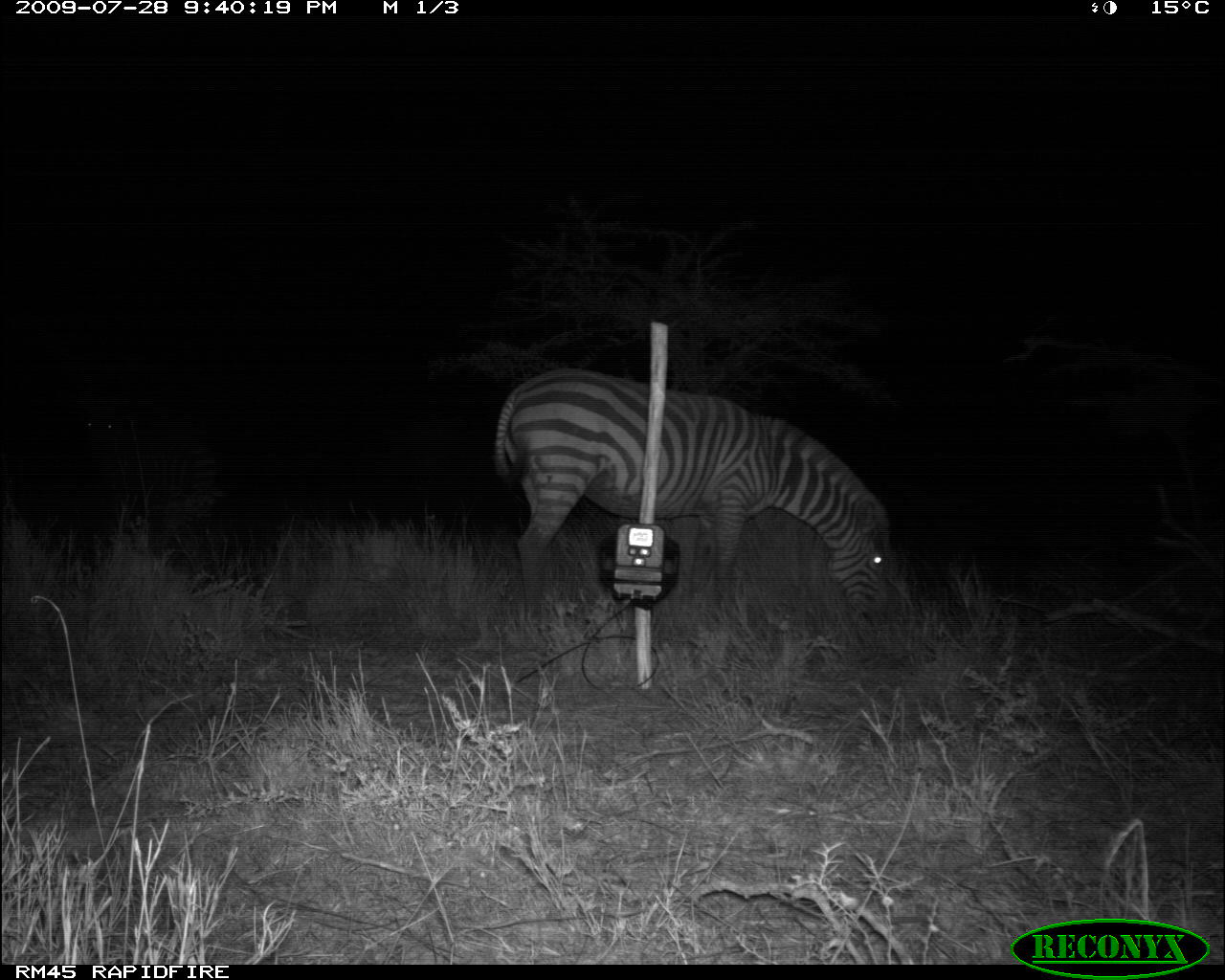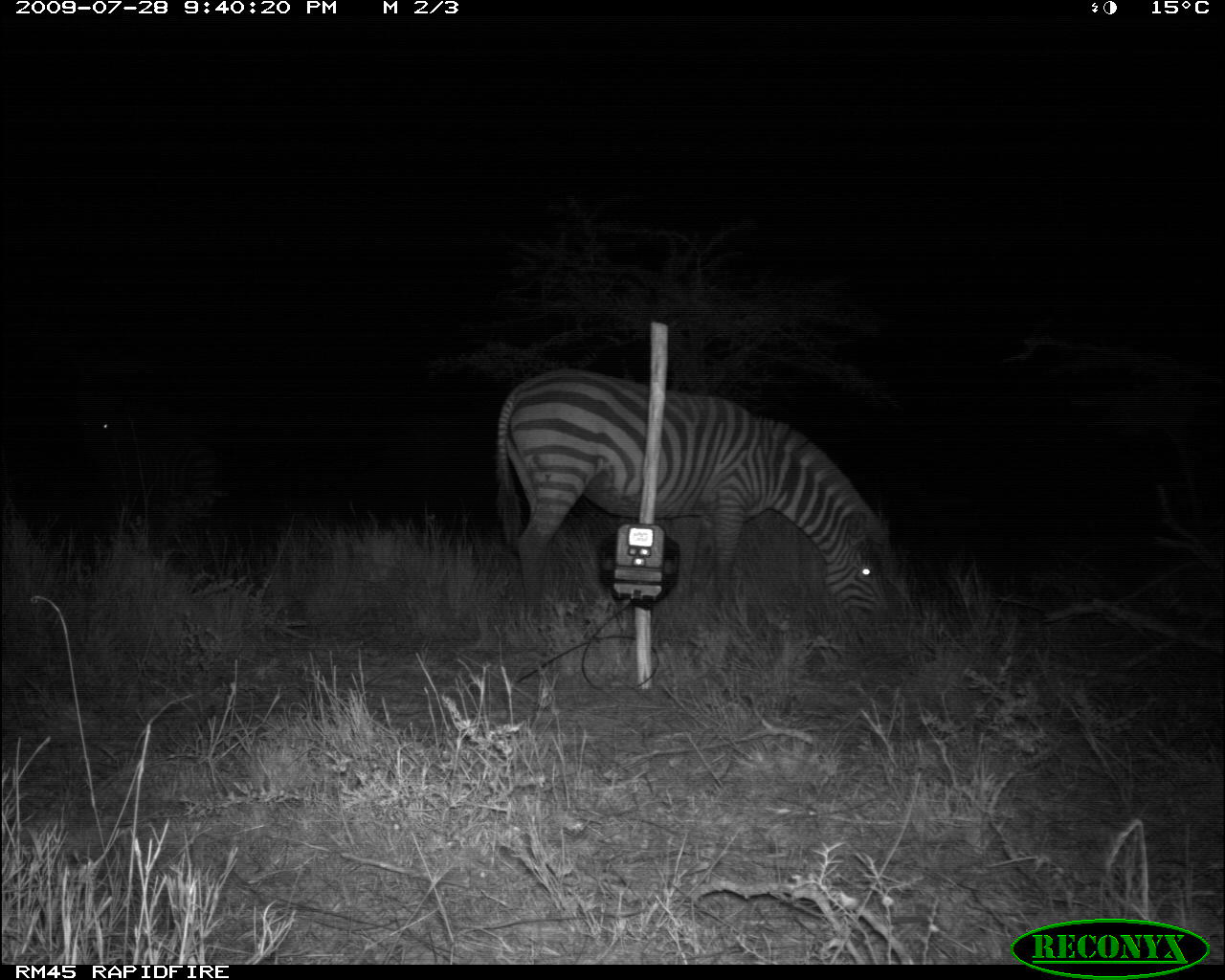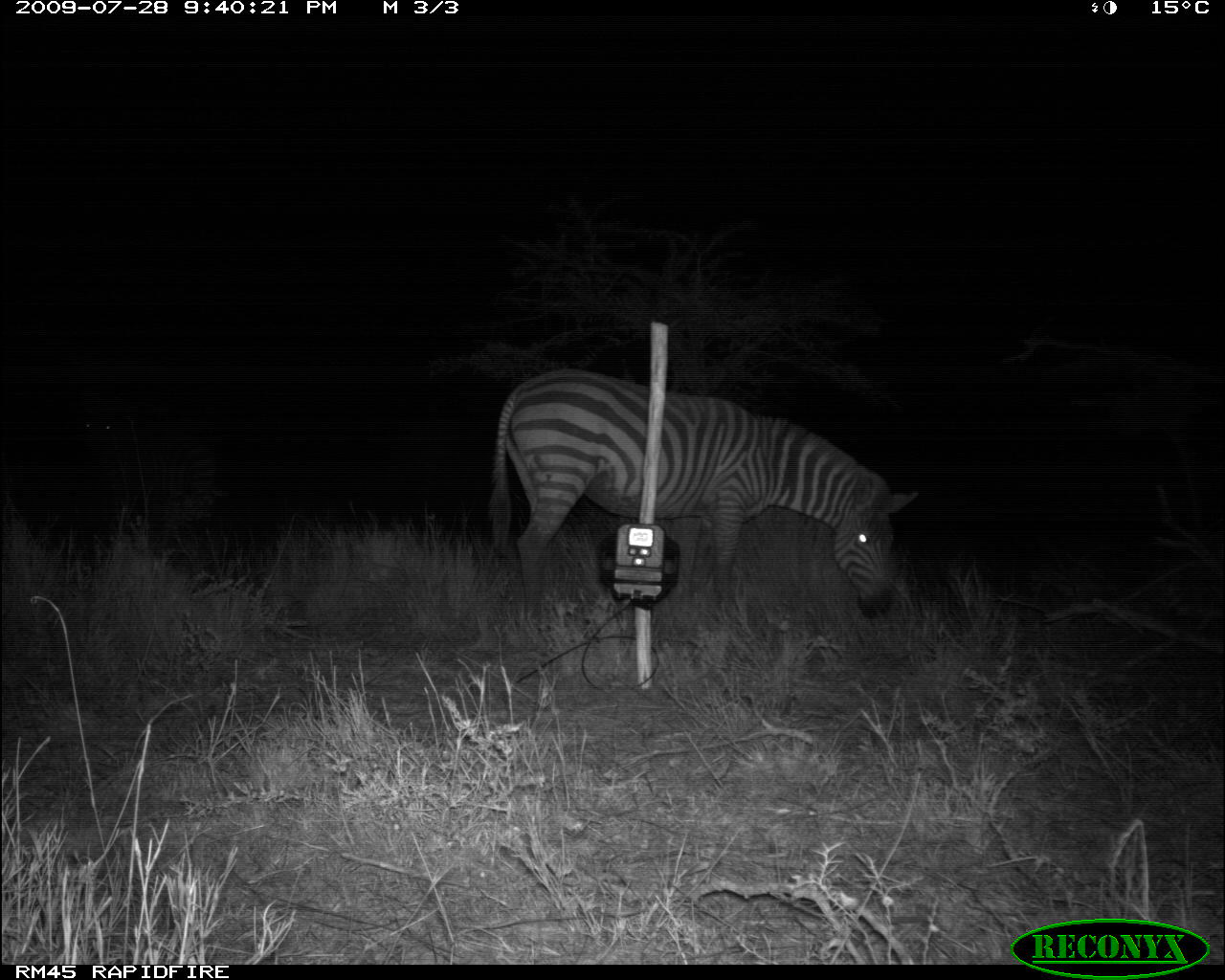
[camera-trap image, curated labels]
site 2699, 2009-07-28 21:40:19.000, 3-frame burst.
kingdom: Animalia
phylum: Chordata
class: Mammalia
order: Perissodactyla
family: Equidae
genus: Equus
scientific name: Equus quagga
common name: plains zebra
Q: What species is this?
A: Equus quagga (plains zebra).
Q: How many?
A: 2.